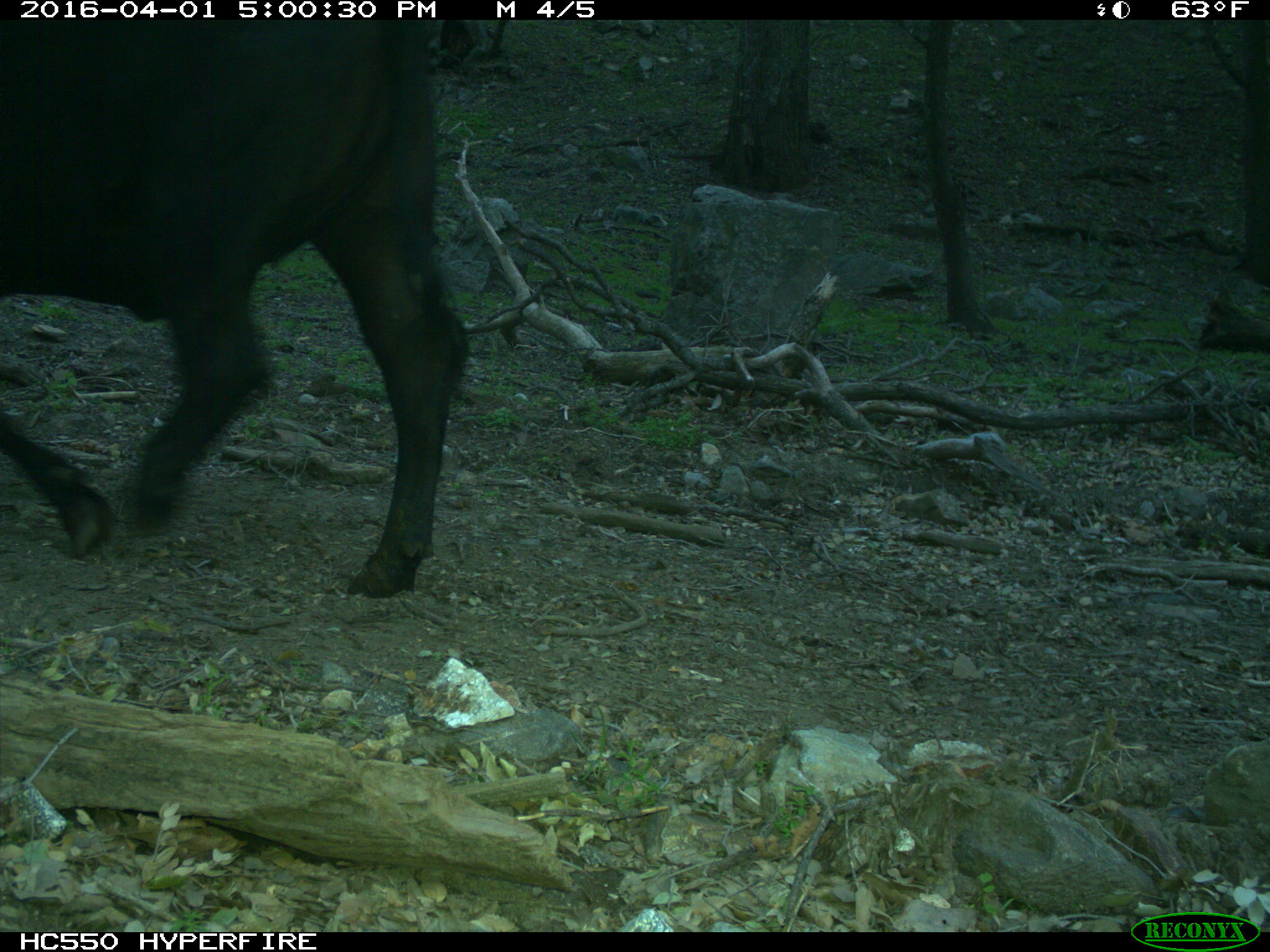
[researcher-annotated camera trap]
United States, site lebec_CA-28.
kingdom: Animalia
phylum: Chordata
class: Mammalia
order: Artiodactyla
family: Bovidae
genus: Bos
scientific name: Bos taurus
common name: domestic cow